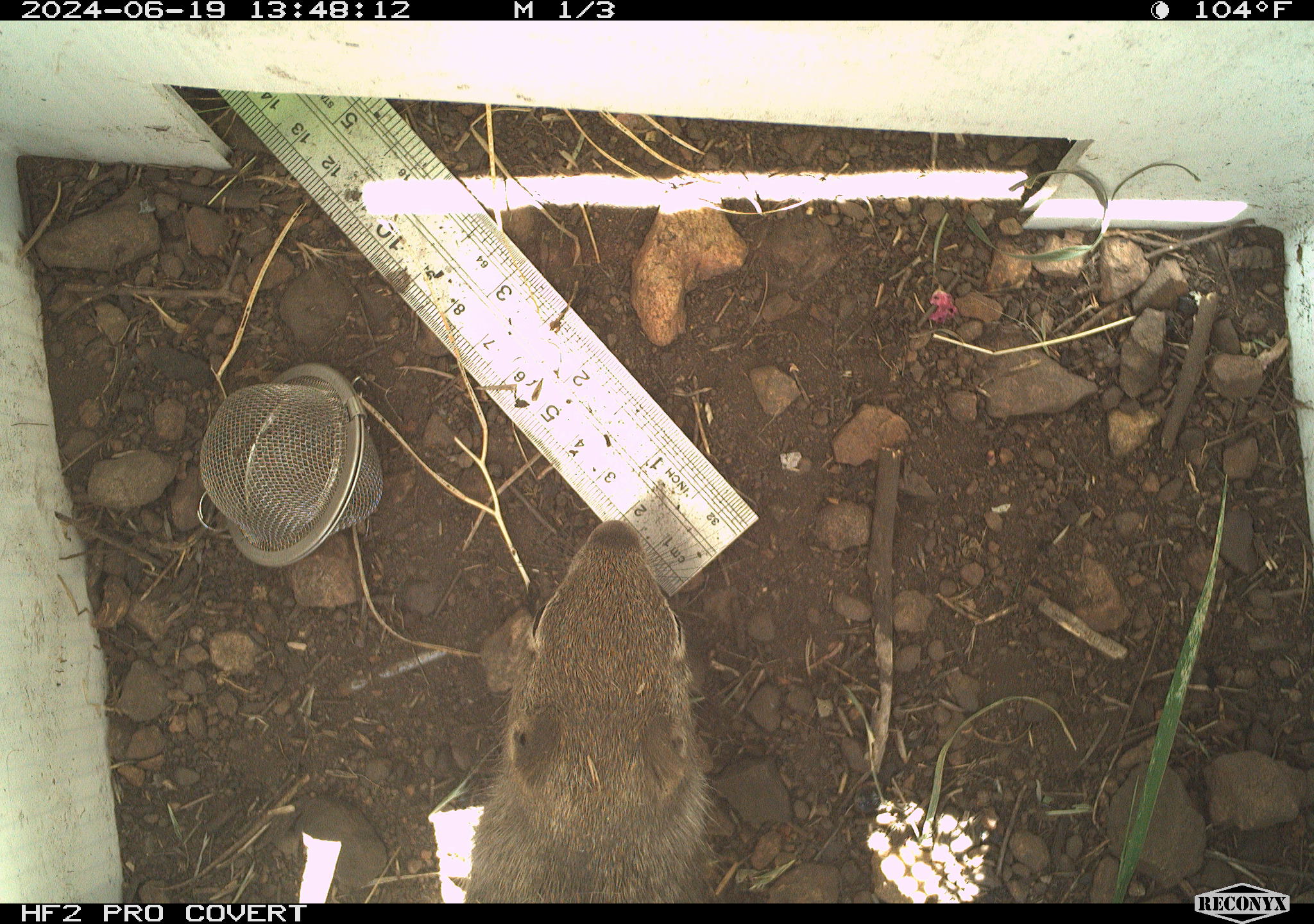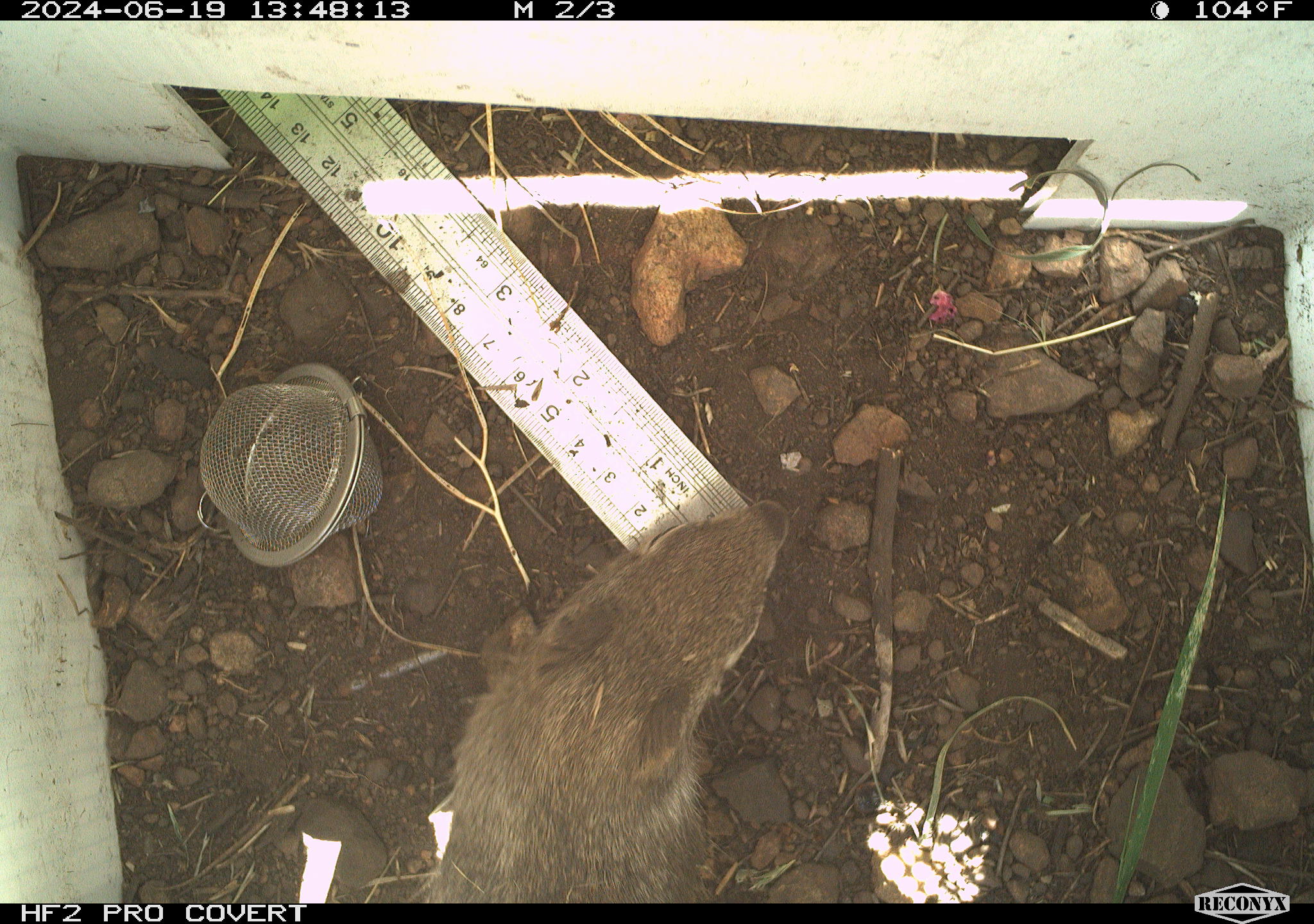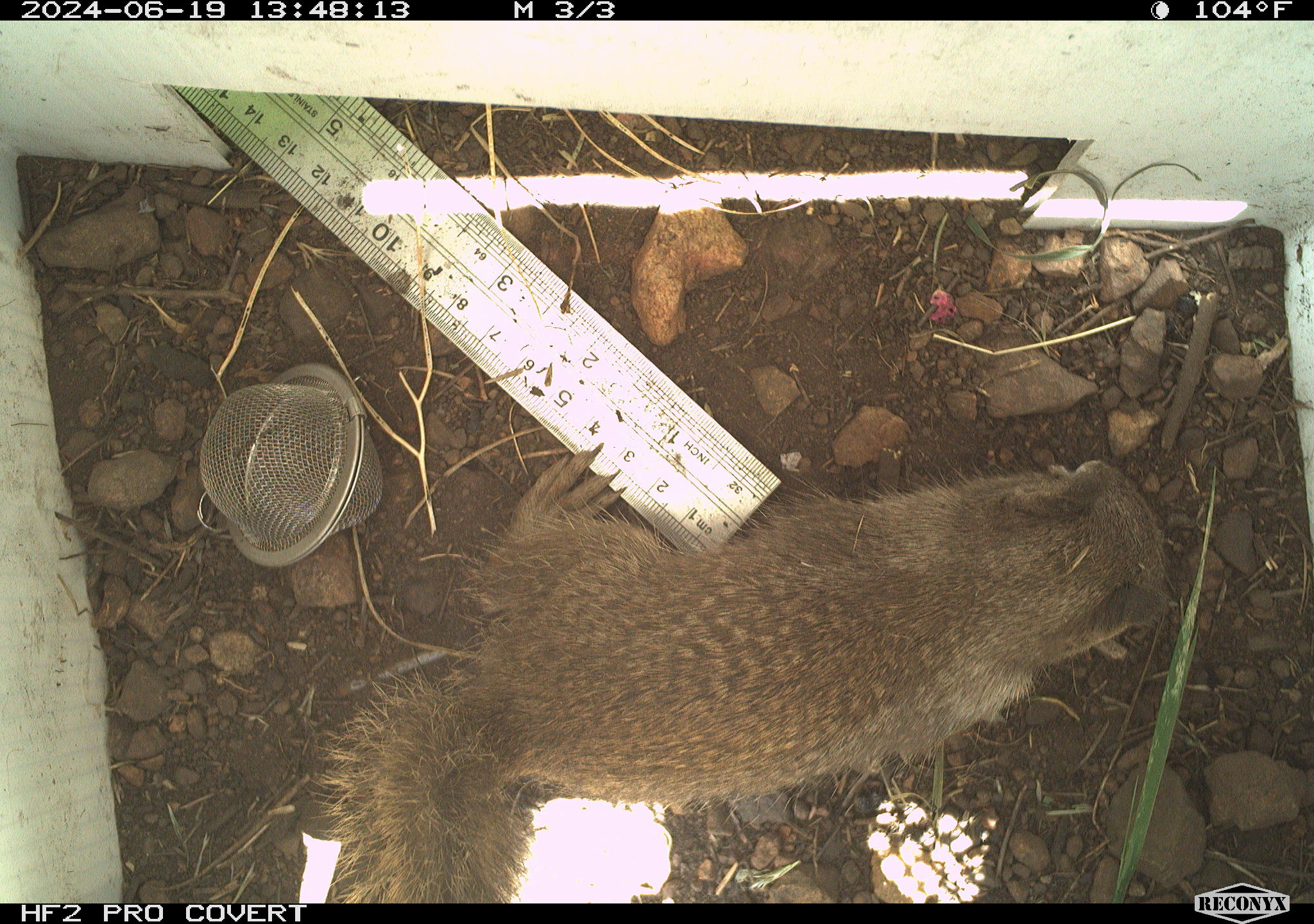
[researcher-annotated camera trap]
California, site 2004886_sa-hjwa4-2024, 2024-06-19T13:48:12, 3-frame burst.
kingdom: Animalia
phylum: Chordata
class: Mammalia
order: Rodentia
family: Sciuridae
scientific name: Sciuridae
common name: squirrels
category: sciuridae family